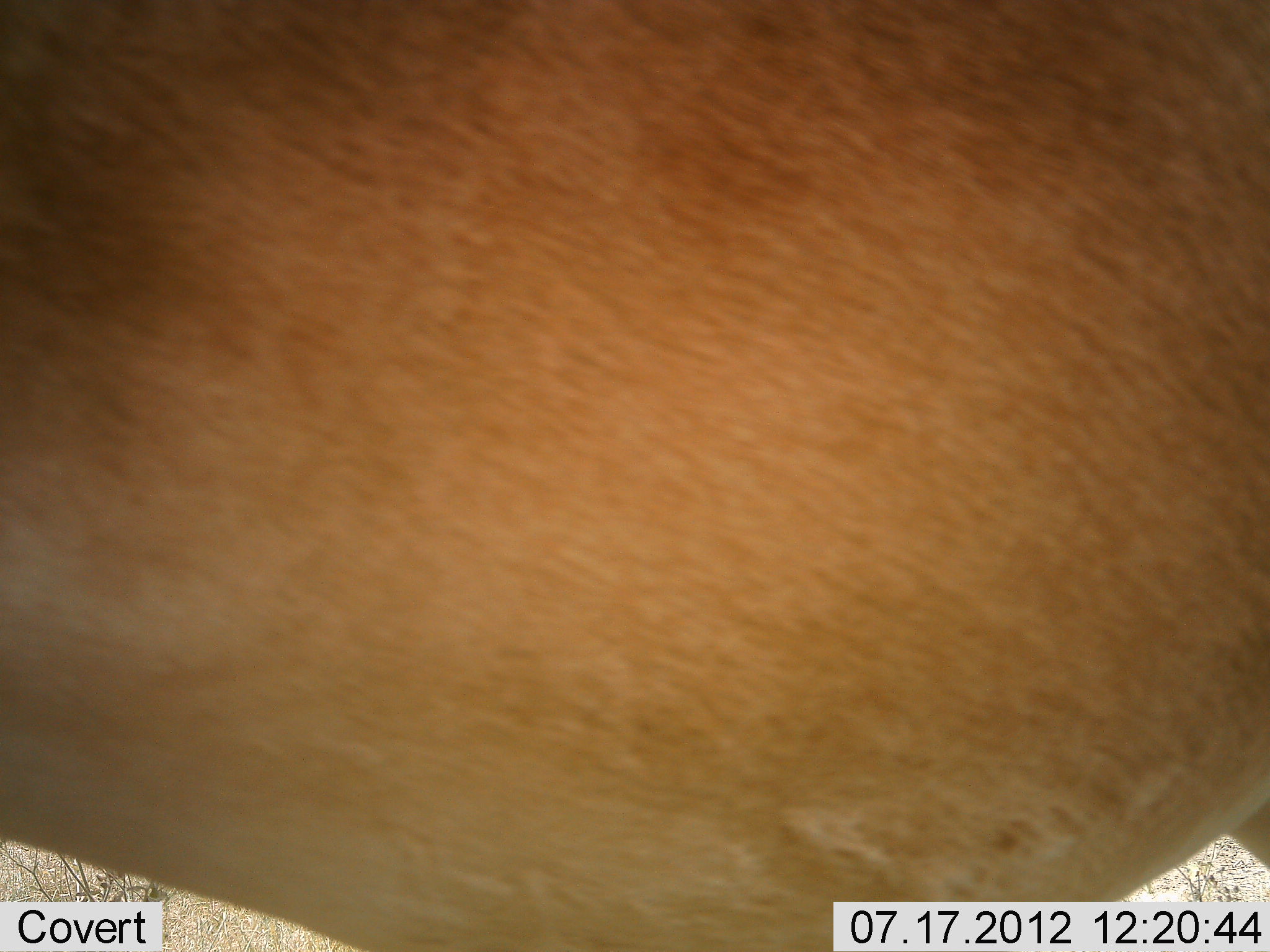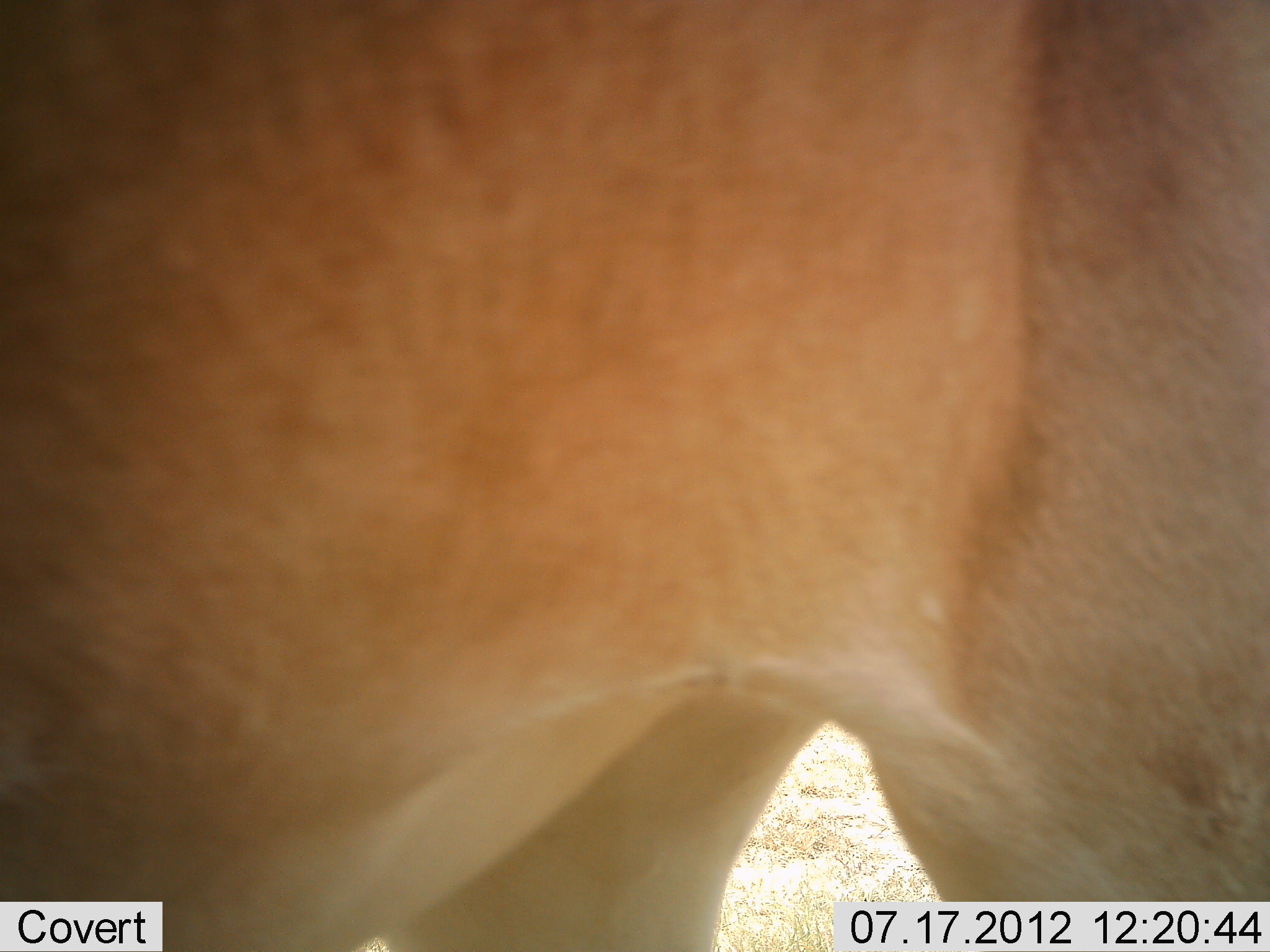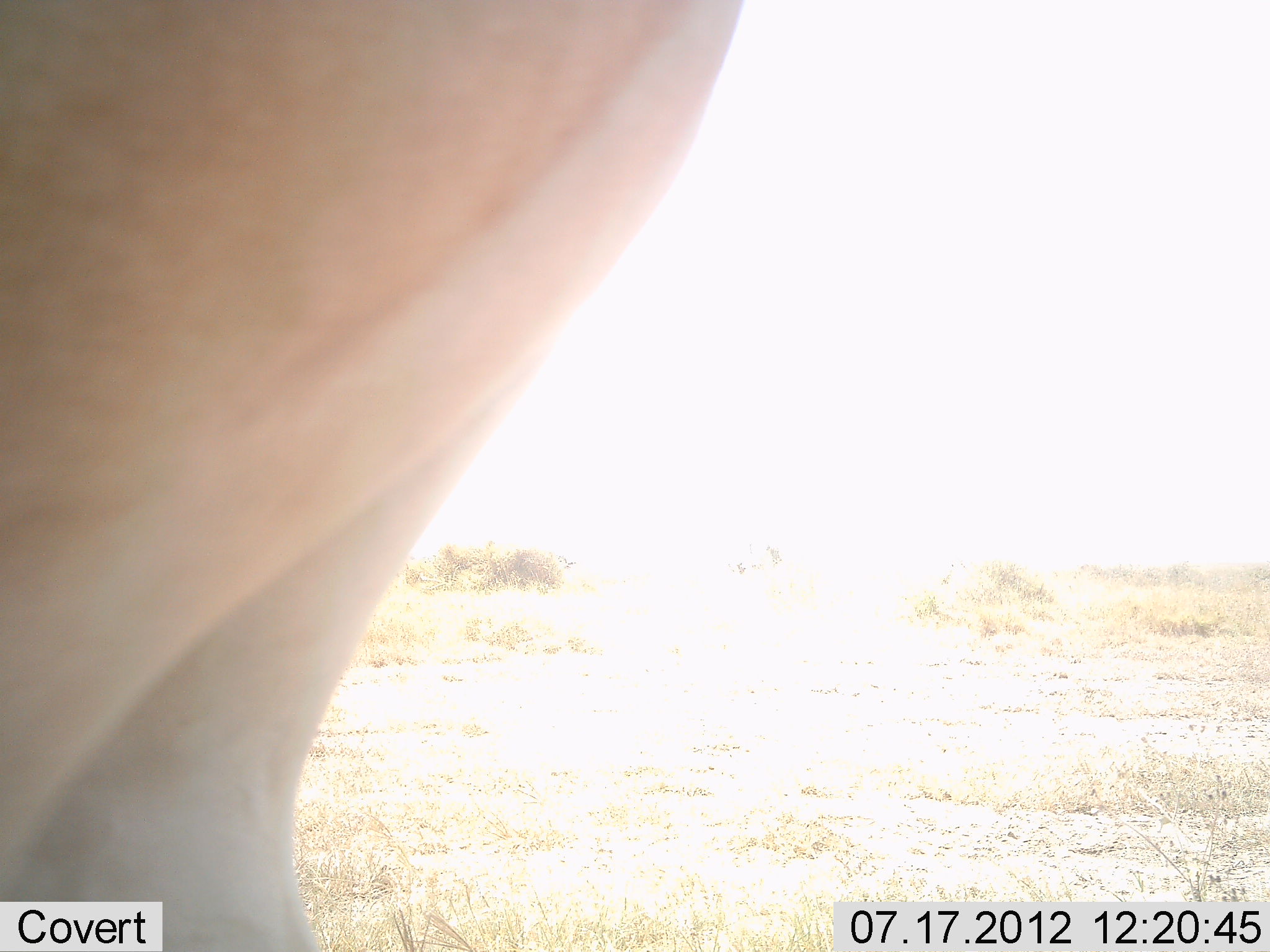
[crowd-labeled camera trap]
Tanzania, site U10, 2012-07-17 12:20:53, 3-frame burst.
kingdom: Animalia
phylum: Chordata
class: Mammalia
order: Artiodactyla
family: Bovidae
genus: Alcelaphus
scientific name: Alcelaphus buselaphus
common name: hartebeest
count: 1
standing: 30%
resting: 0%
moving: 70%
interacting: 0%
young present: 0%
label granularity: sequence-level